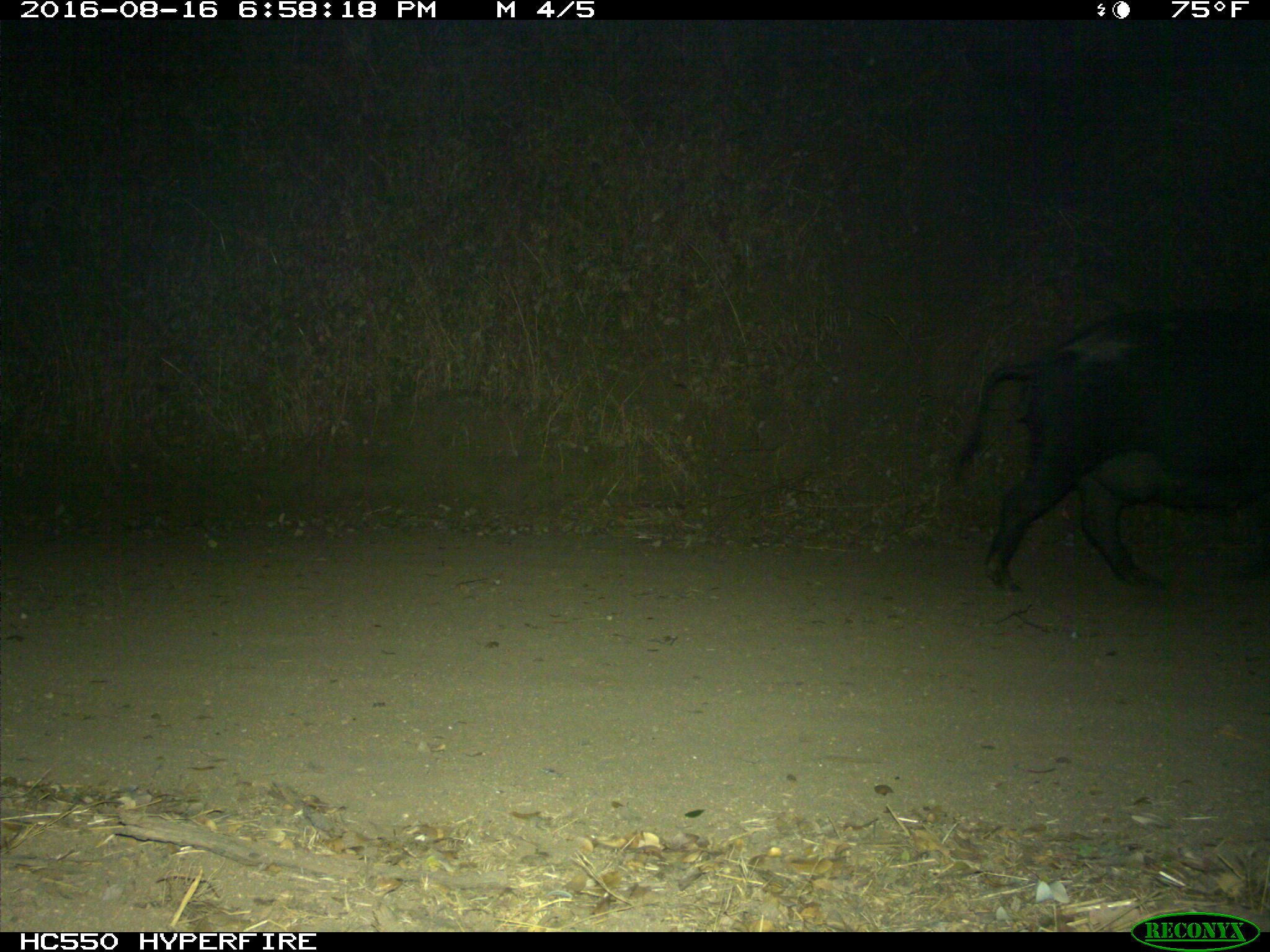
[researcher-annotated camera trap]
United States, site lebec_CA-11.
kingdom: Animalia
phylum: Chordata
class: Mammalia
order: Artiodactyla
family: Suidae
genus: Sus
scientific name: Sus scrofa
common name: wild boar